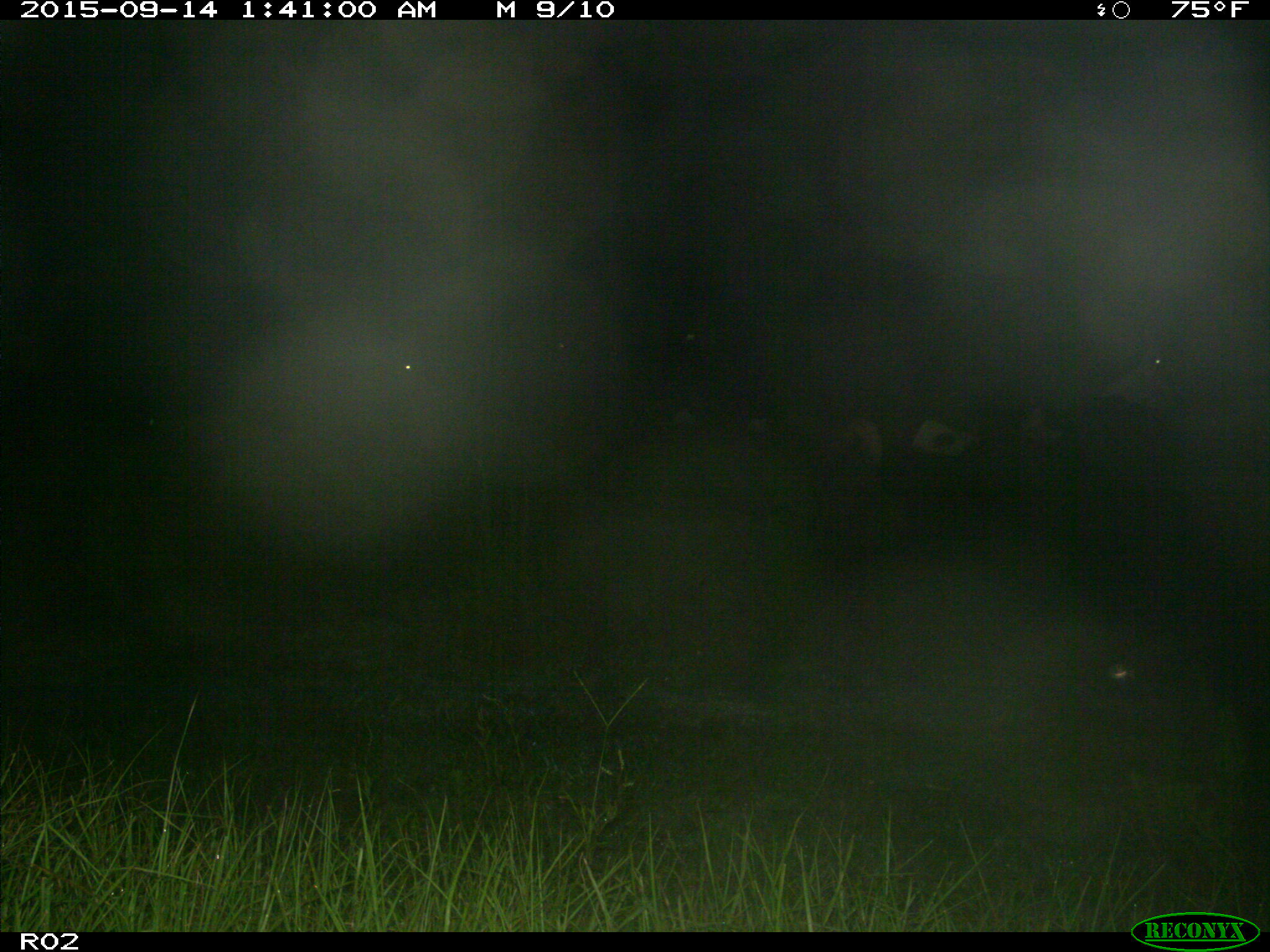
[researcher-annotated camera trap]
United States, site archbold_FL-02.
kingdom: Animalia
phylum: Chordata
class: Mammalia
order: Artiodactyla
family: Bovidae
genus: Bos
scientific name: Bos taurus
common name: domestic cow